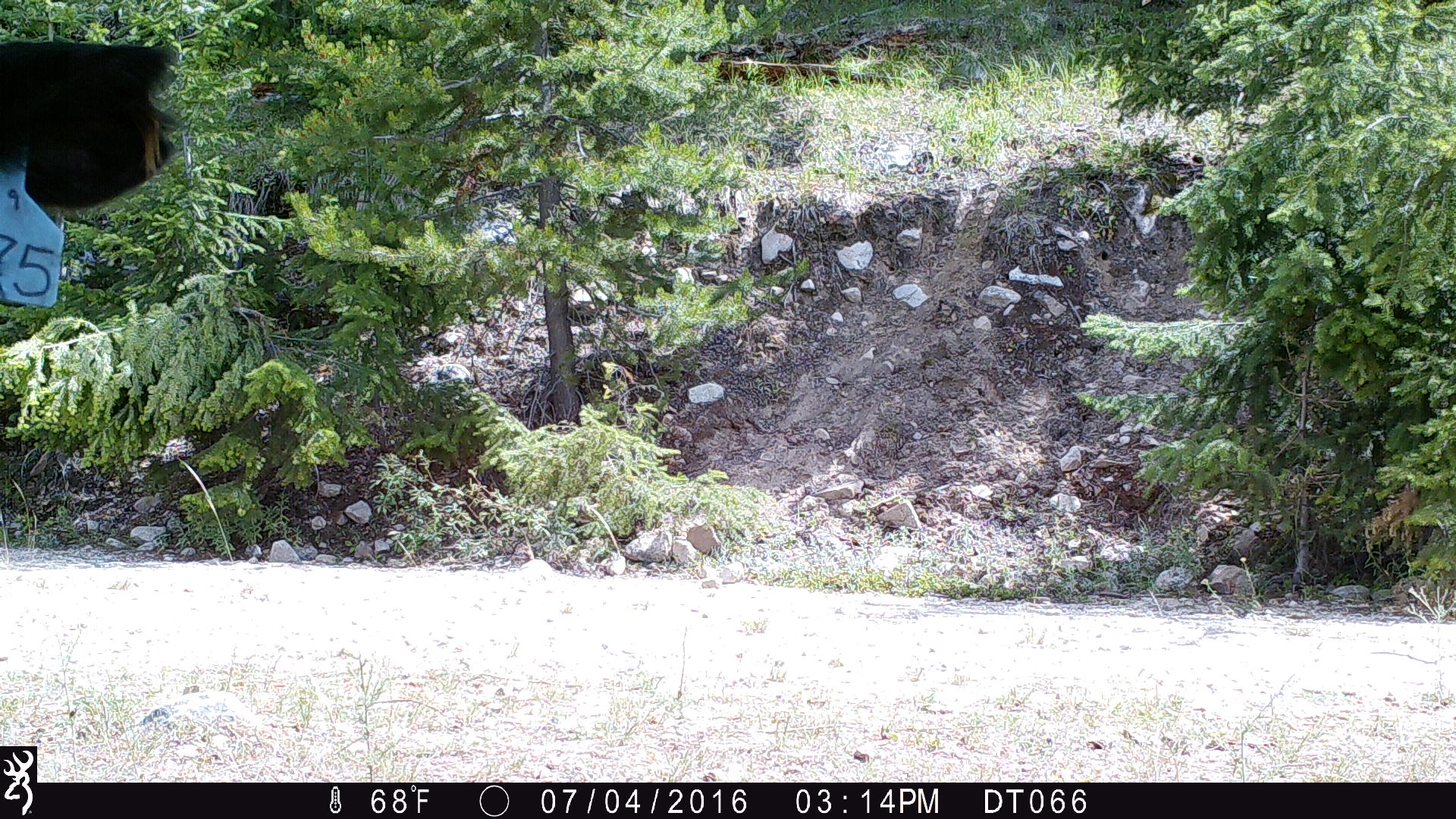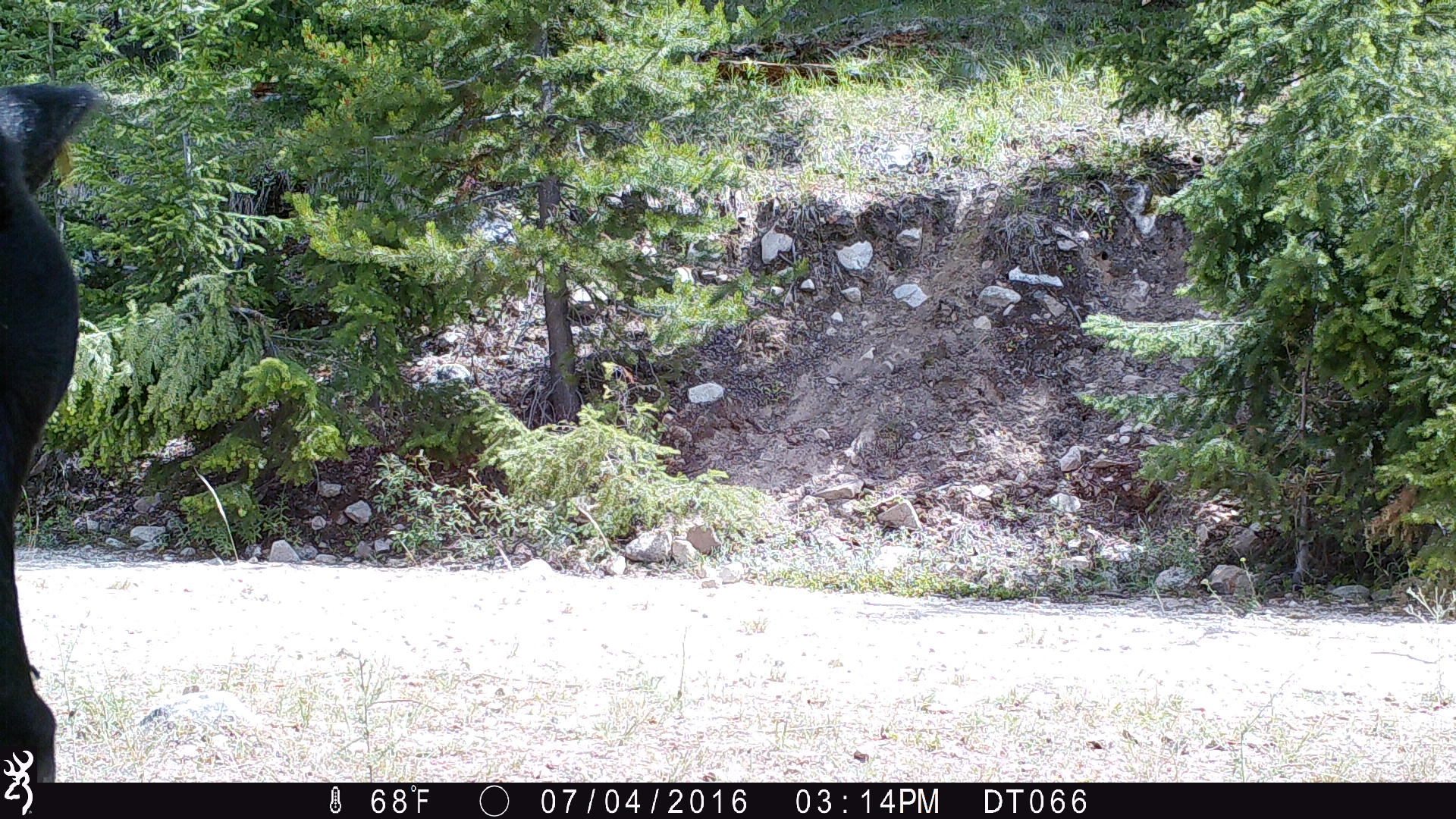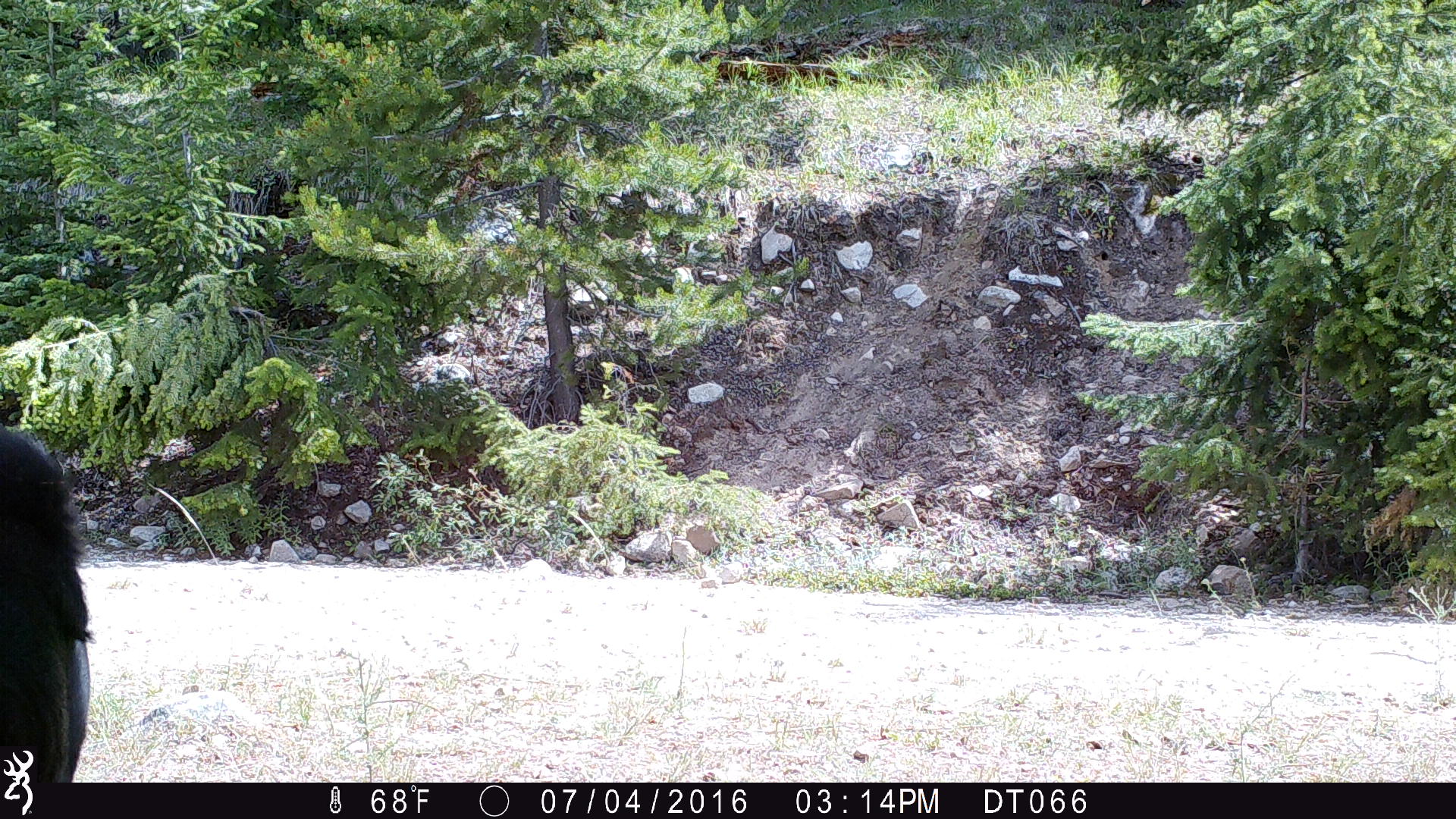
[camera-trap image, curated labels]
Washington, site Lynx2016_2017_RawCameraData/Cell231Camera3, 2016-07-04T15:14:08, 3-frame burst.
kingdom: Animalia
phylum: Chordata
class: Mammalia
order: Artiodactyla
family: Bovidae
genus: Bos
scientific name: Bos taurus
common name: domestic cattle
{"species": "domestic cattle (Bos taurus)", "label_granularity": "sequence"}